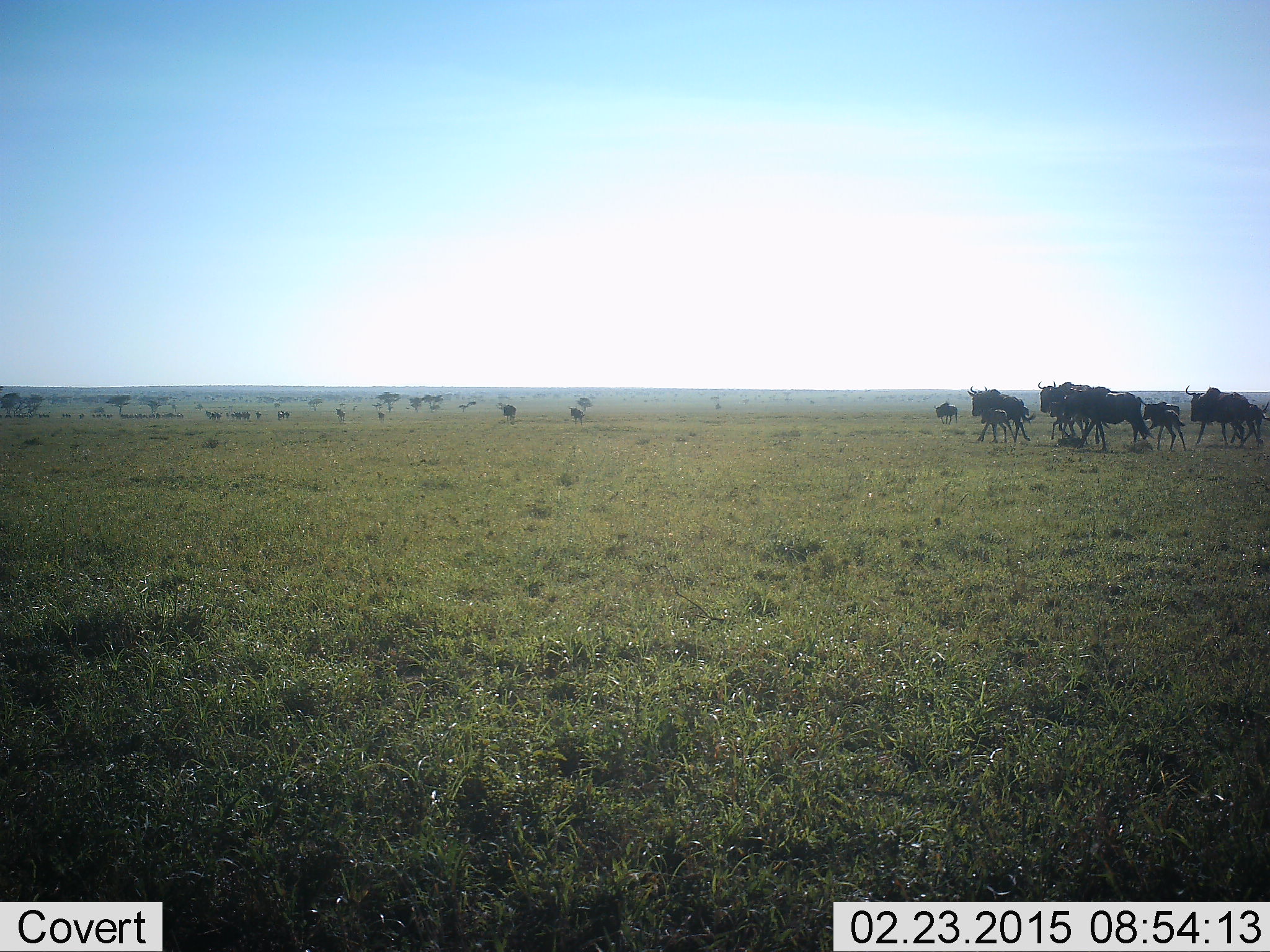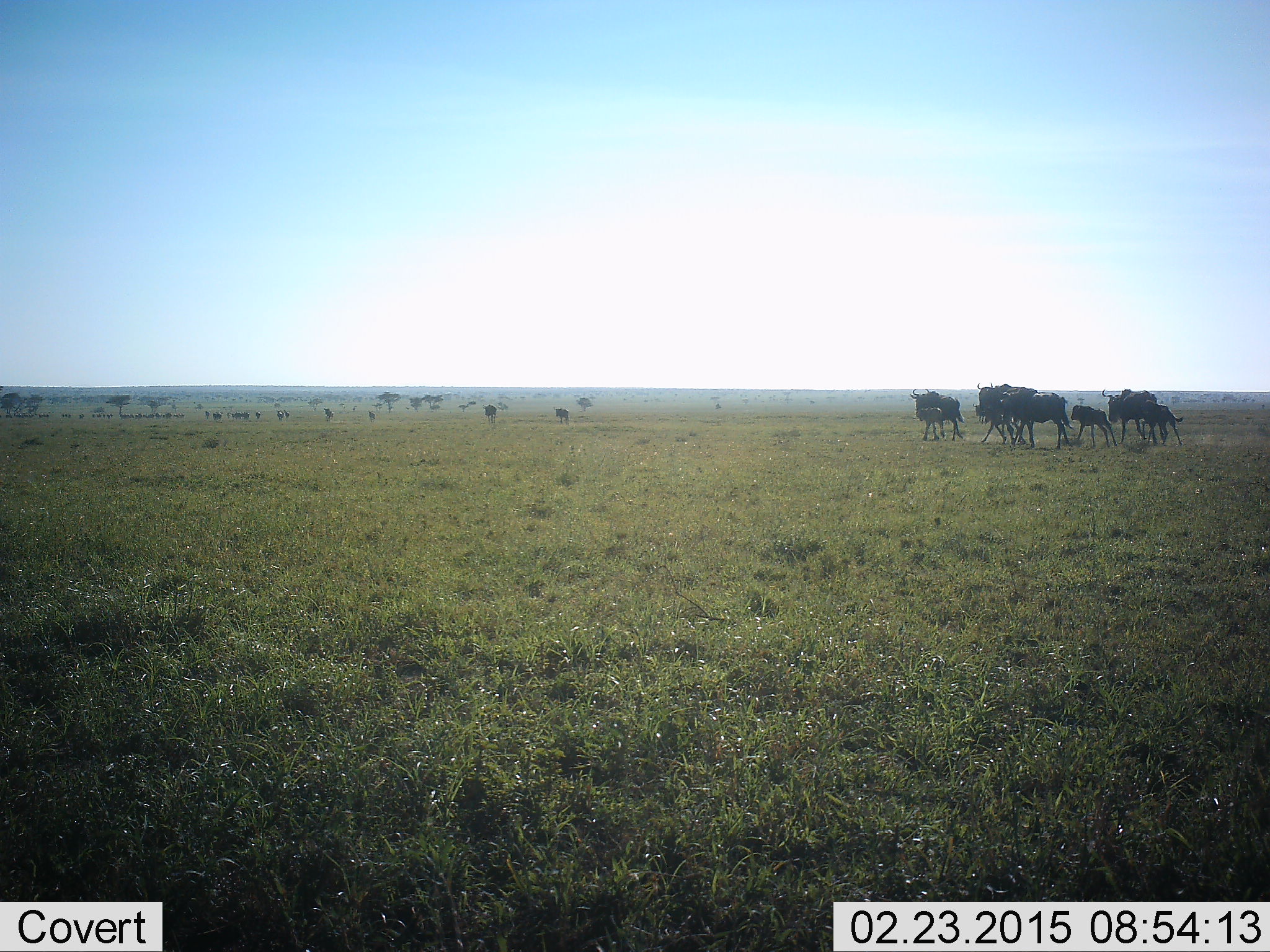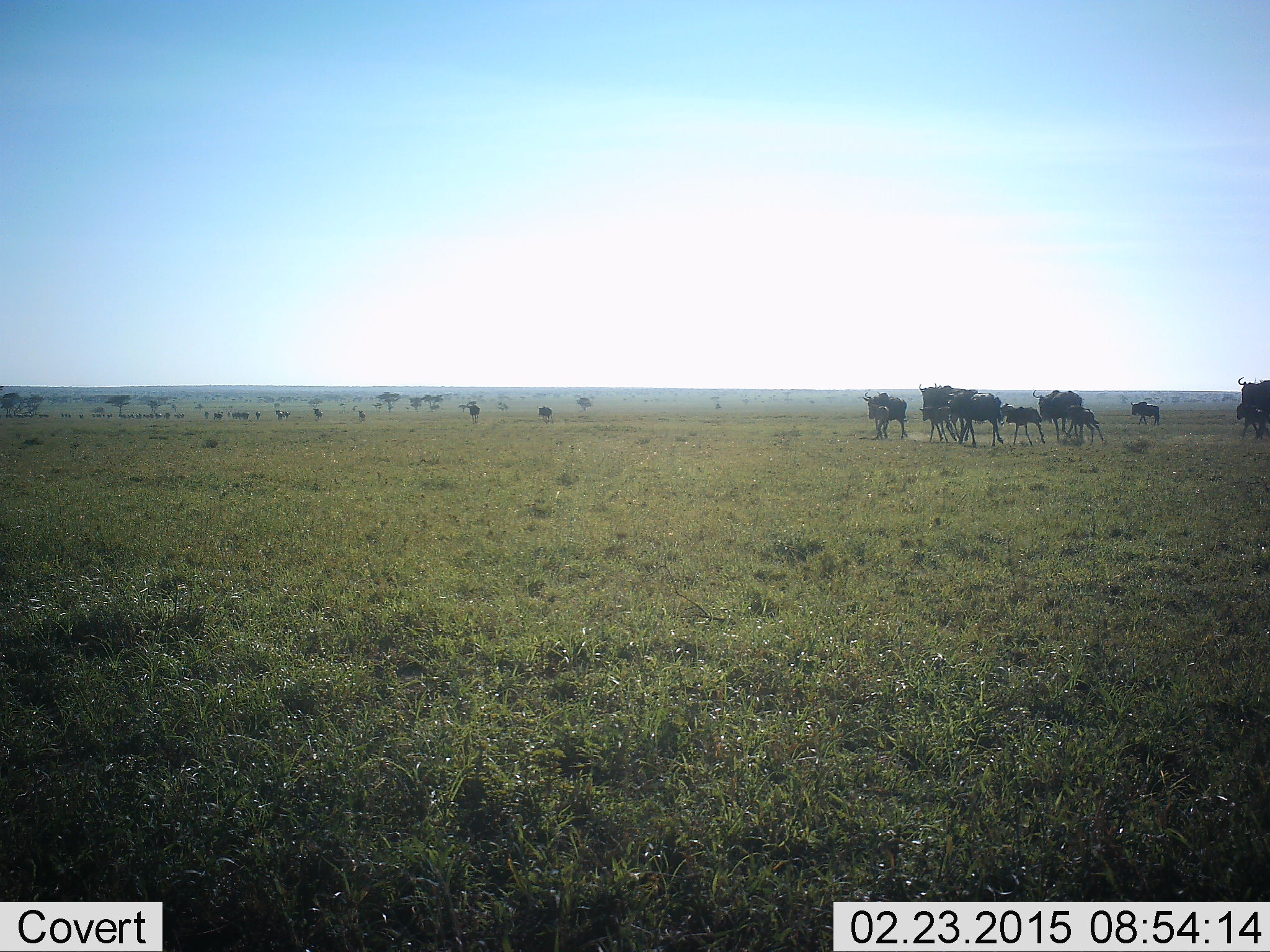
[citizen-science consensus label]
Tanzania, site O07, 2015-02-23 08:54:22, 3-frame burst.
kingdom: Animalia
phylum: Chordata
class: Mammalia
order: Artiodactyla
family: Bovidae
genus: Connochaetes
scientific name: Connochaetes taurinus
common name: blue wildebeest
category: wildebeest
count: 11-50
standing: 20%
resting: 0%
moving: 100%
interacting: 0%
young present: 70%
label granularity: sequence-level